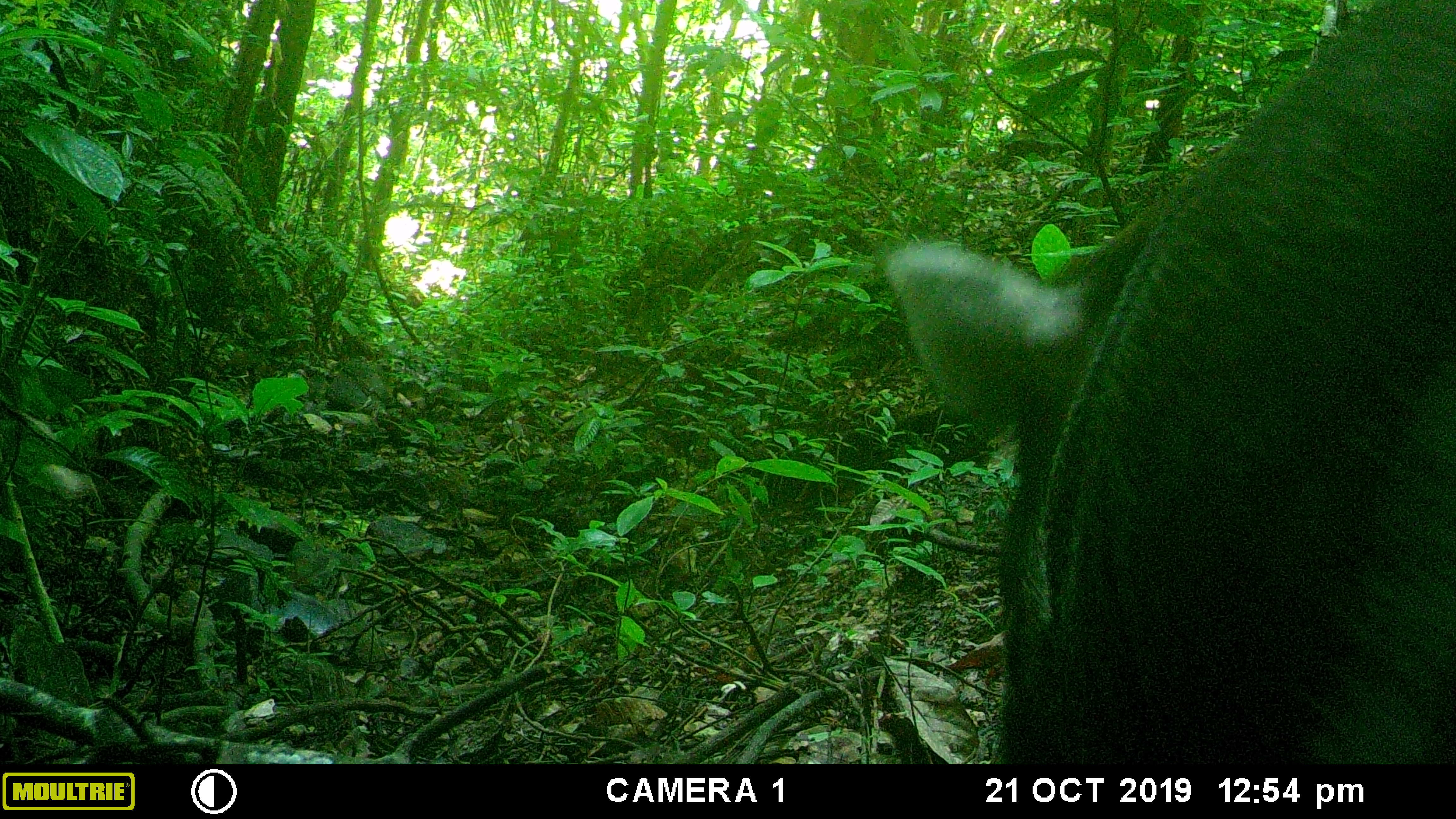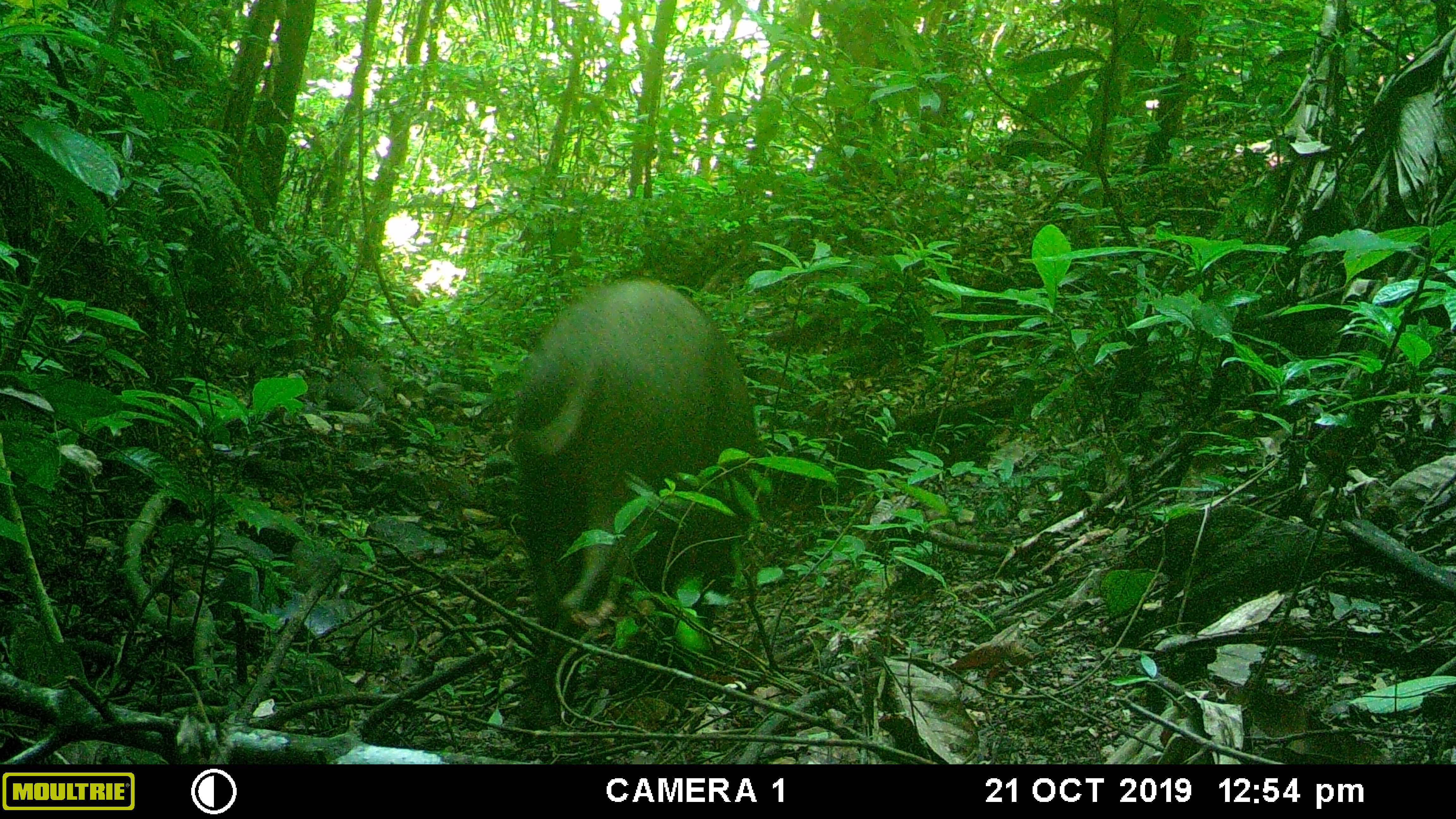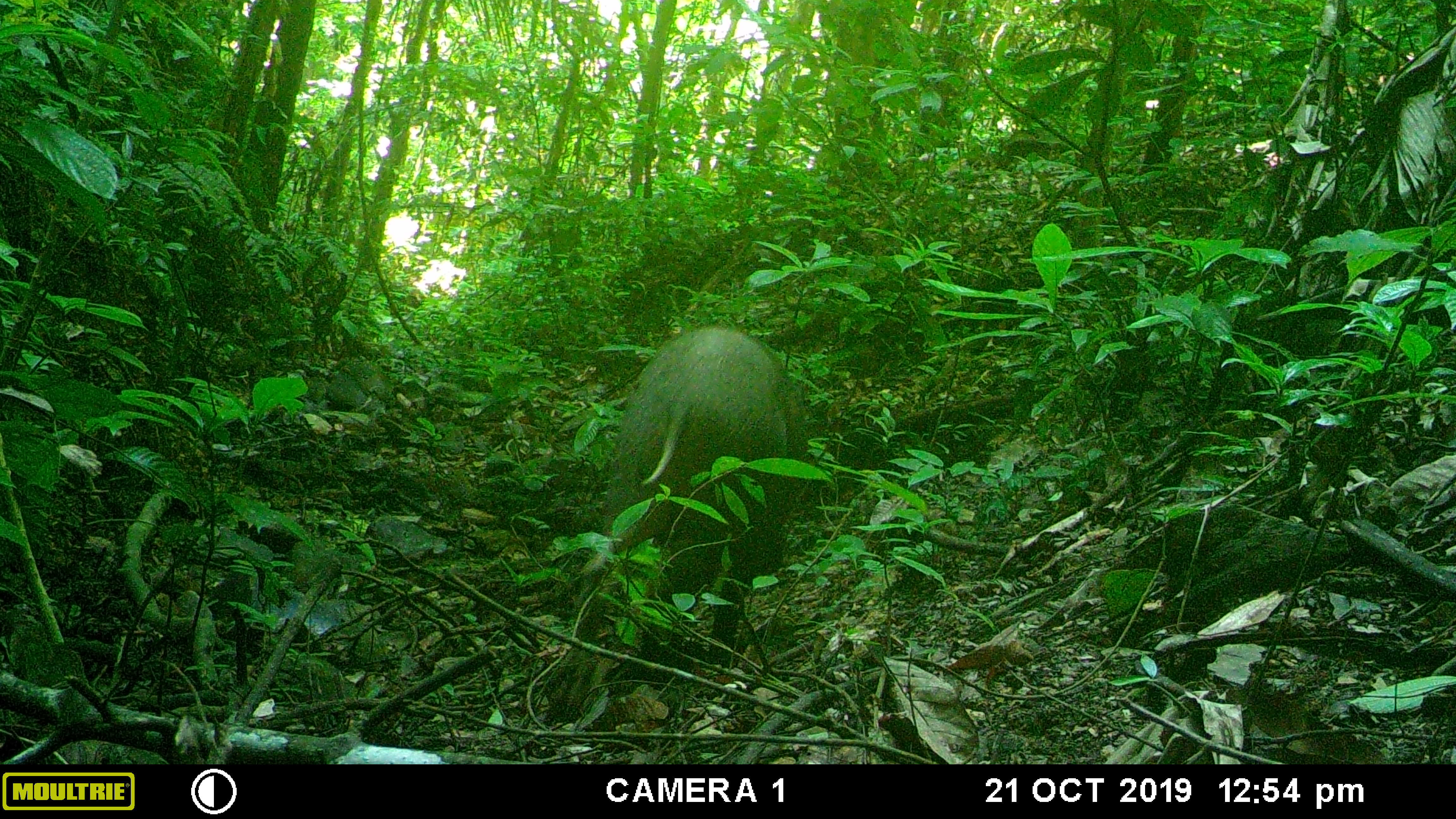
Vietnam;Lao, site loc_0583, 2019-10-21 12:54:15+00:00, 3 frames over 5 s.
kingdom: Animalia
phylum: Chordata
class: Mammalia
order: Artiodactyla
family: Suidae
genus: Sus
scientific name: Sus scrofa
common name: eurasian wild pig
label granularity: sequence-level